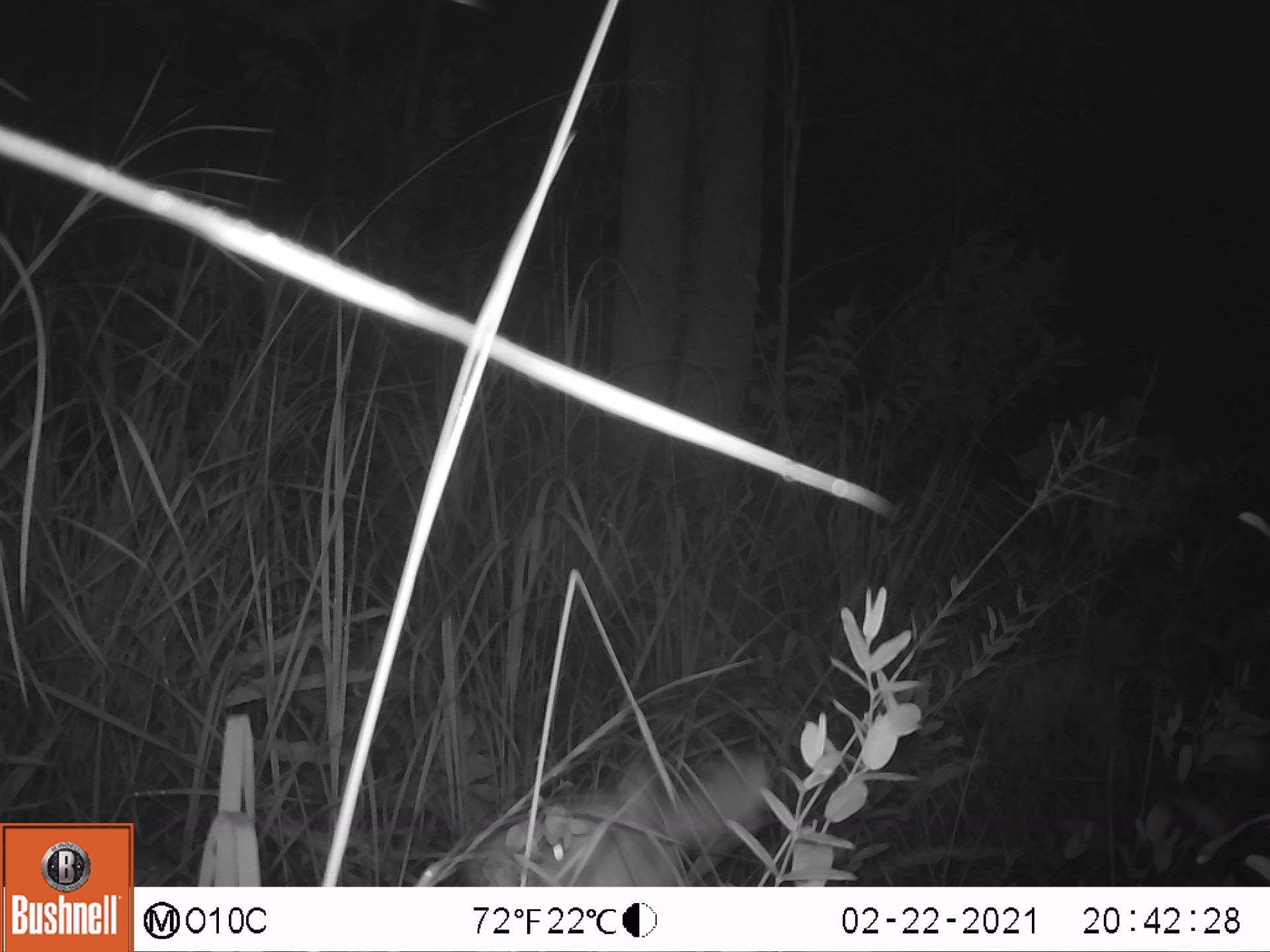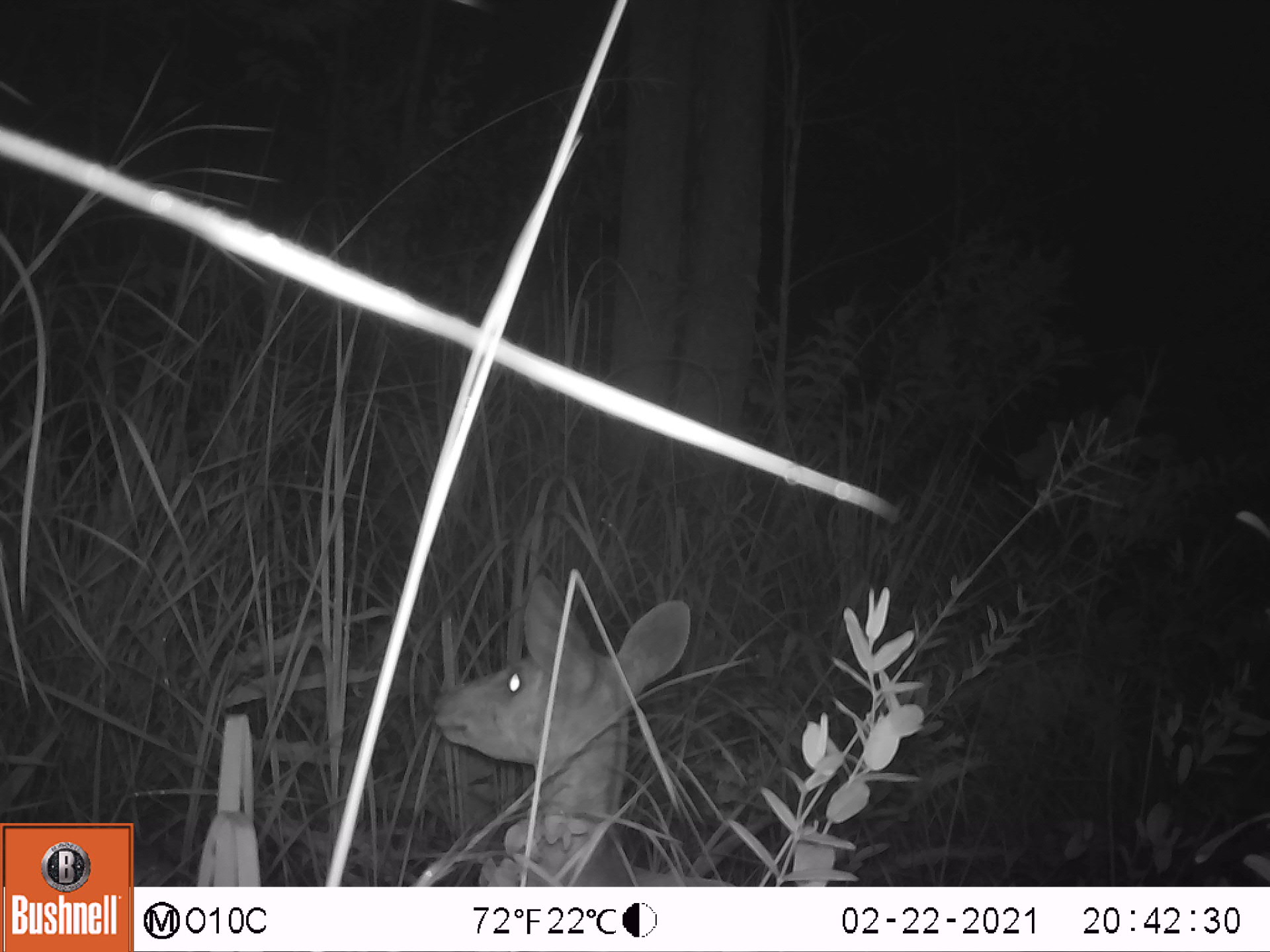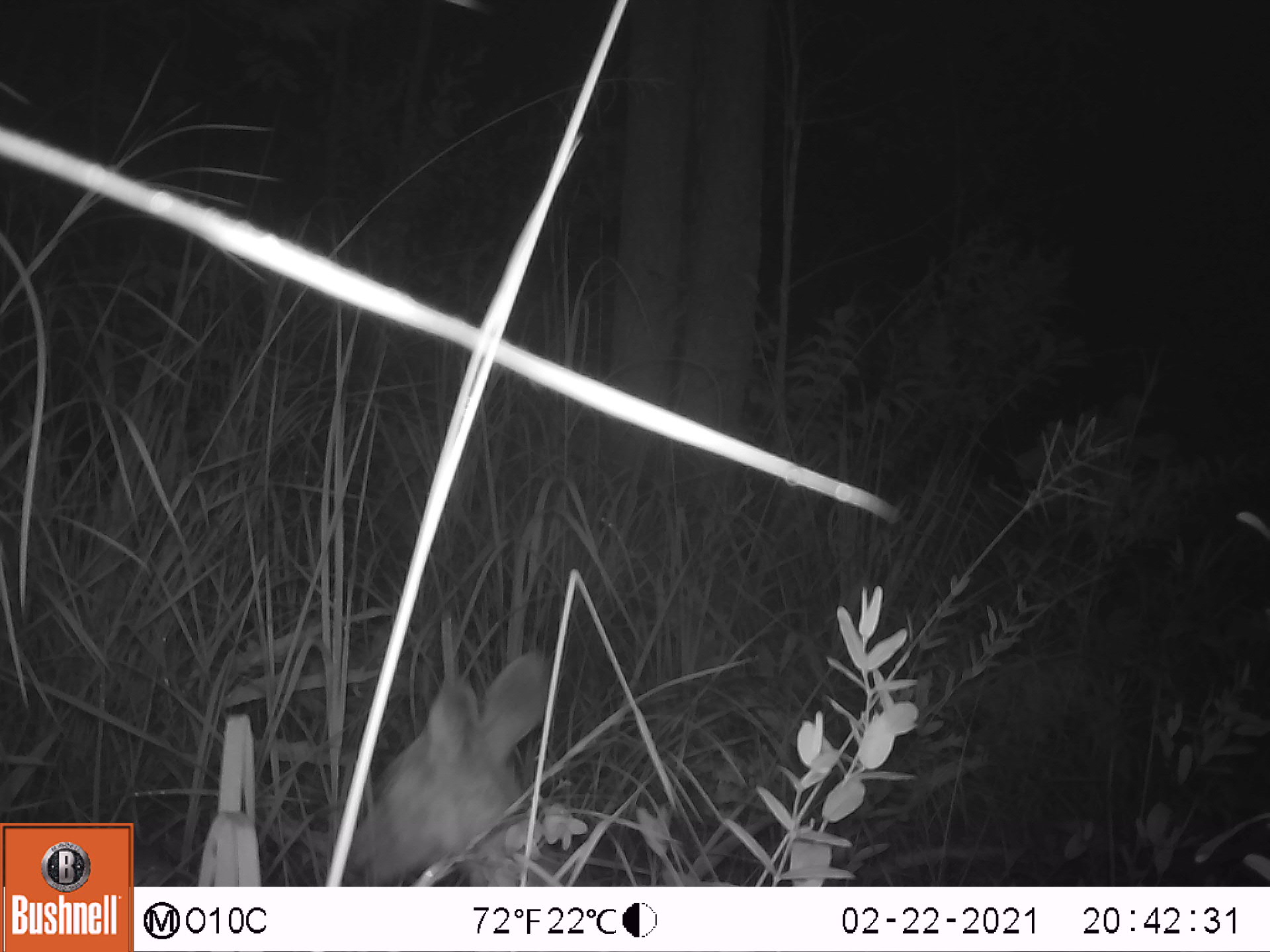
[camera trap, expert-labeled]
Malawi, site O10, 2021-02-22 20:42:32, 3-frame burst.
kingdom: Animalia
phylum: Chordata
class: Mammalia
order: Artiodactyla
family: Bovidae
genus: Tragelaphus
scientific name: Tragelaphus sylvaticus sylvaticus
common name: cape bushbuck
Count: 1.